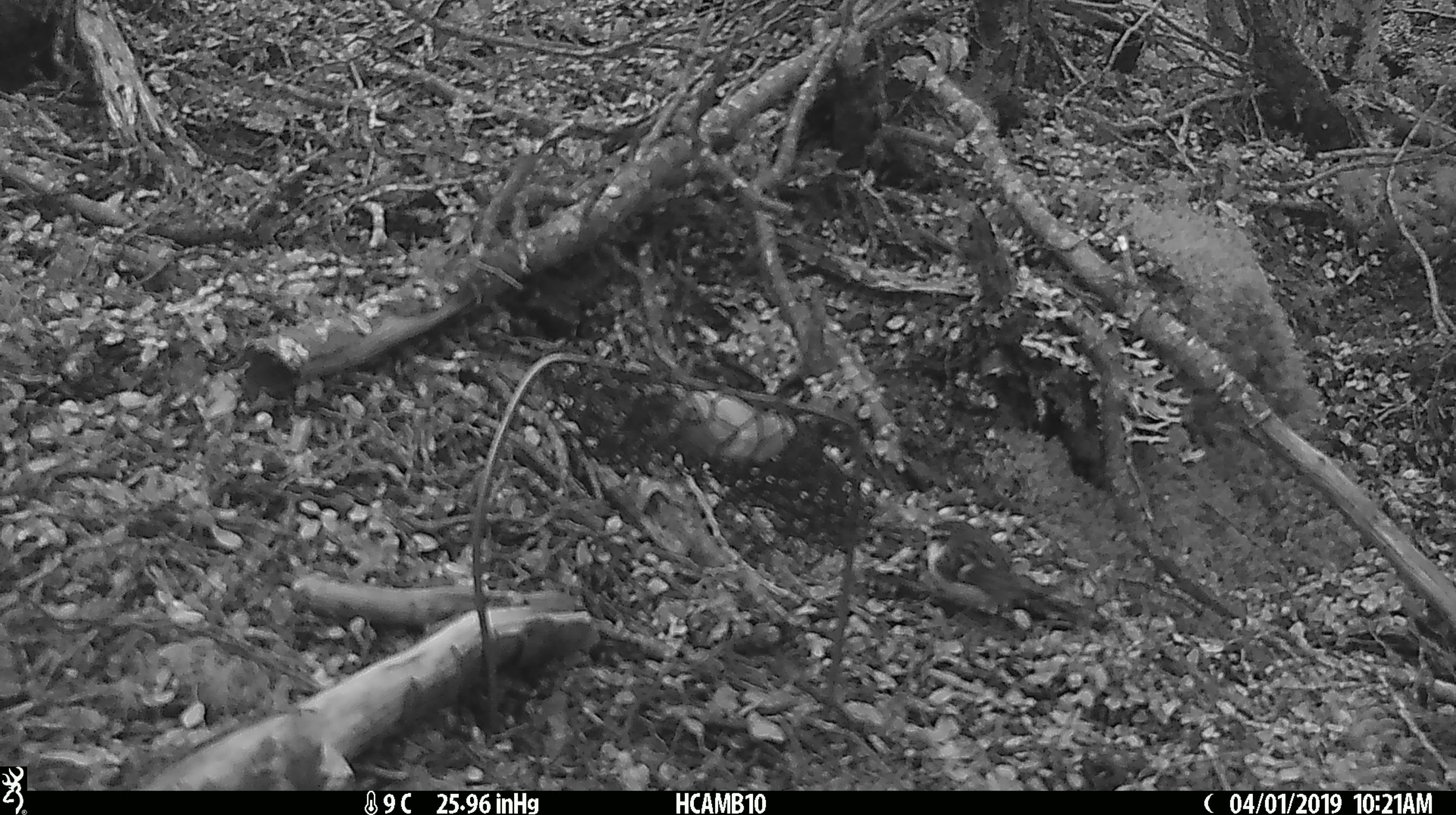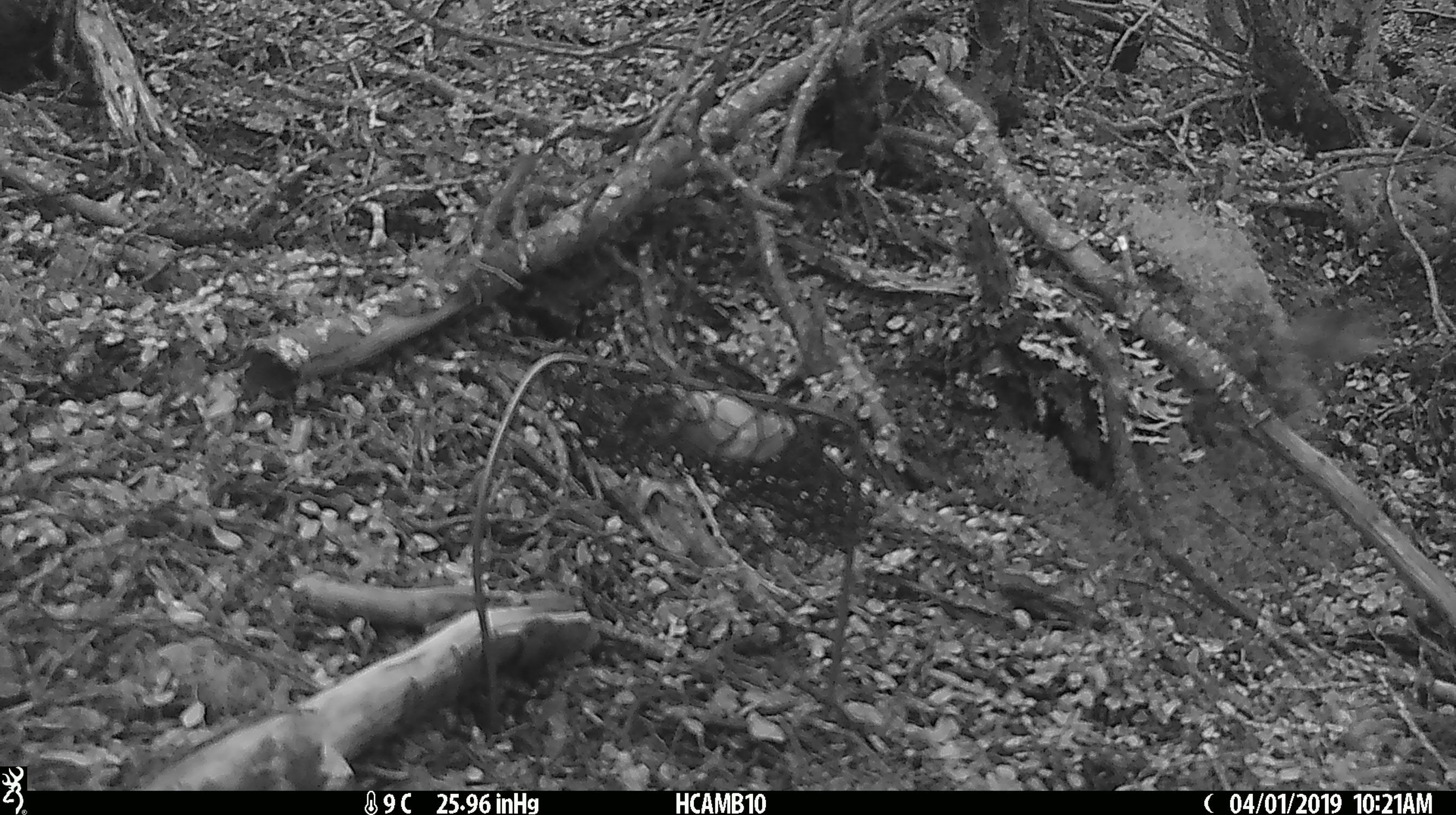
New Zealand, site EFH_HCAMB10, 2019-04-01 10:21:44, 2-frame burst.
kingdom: Animalia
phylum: Chordata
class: Aves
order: Passeriformes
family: Acanthisittidae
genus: Acanthisitta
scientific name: Acanthisitta chloris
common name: rifleman